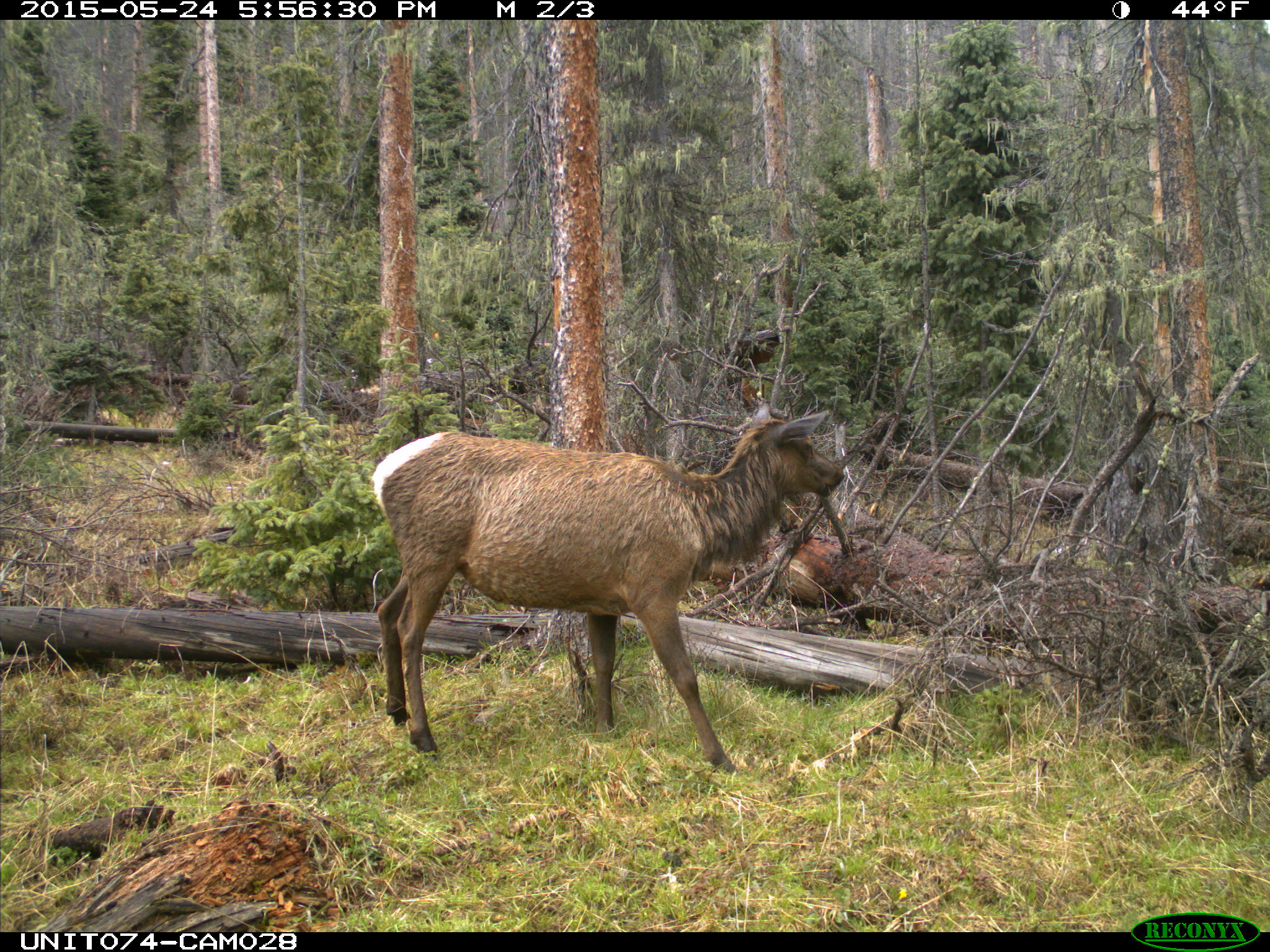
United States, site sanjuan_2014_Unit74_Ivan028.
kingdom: Animalia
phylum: Chordata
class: Mammalia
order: Artiodactyla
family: Cervidae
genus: Cervus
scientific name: Cervus elaphus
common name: red deer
Cervus elaphus (red deer).